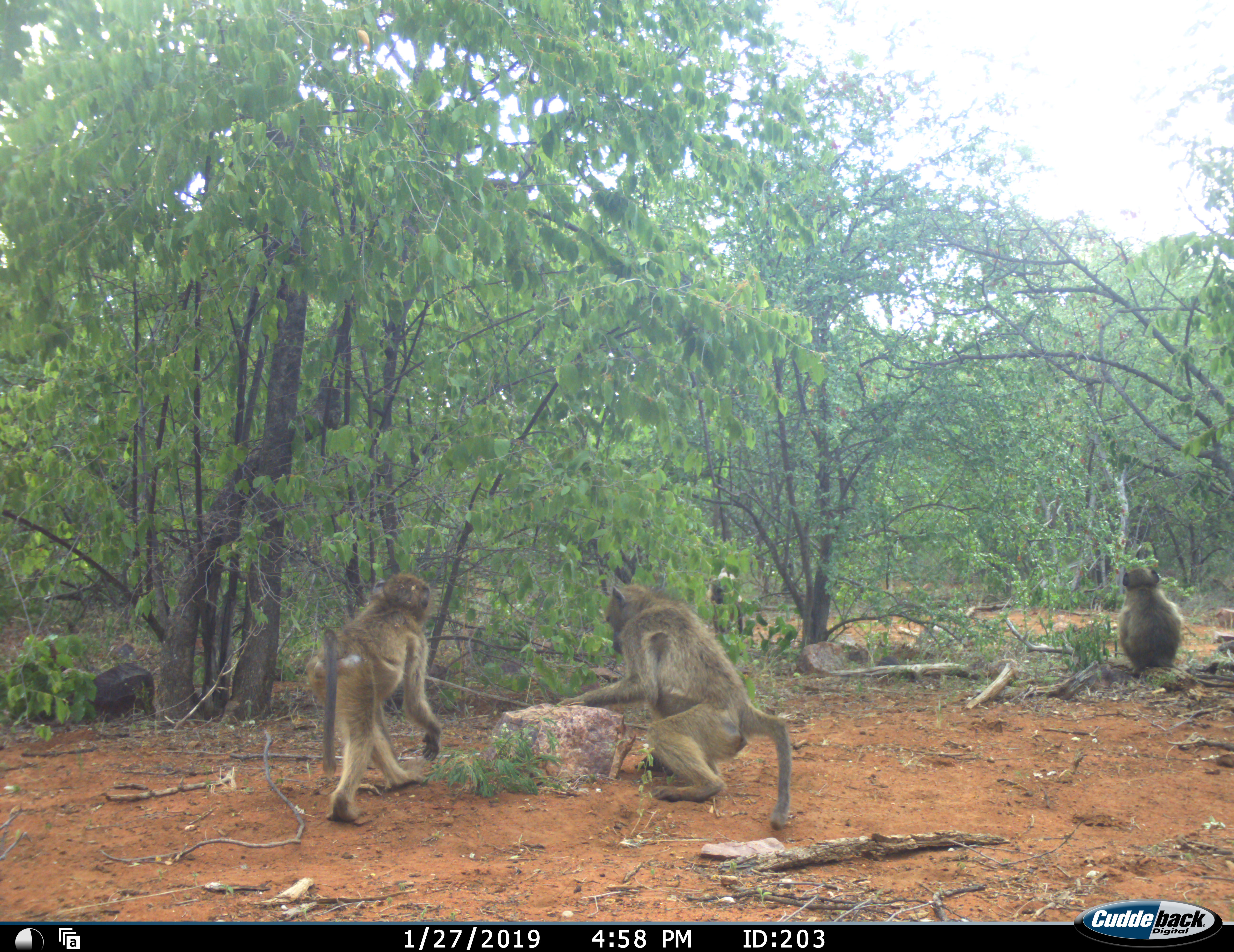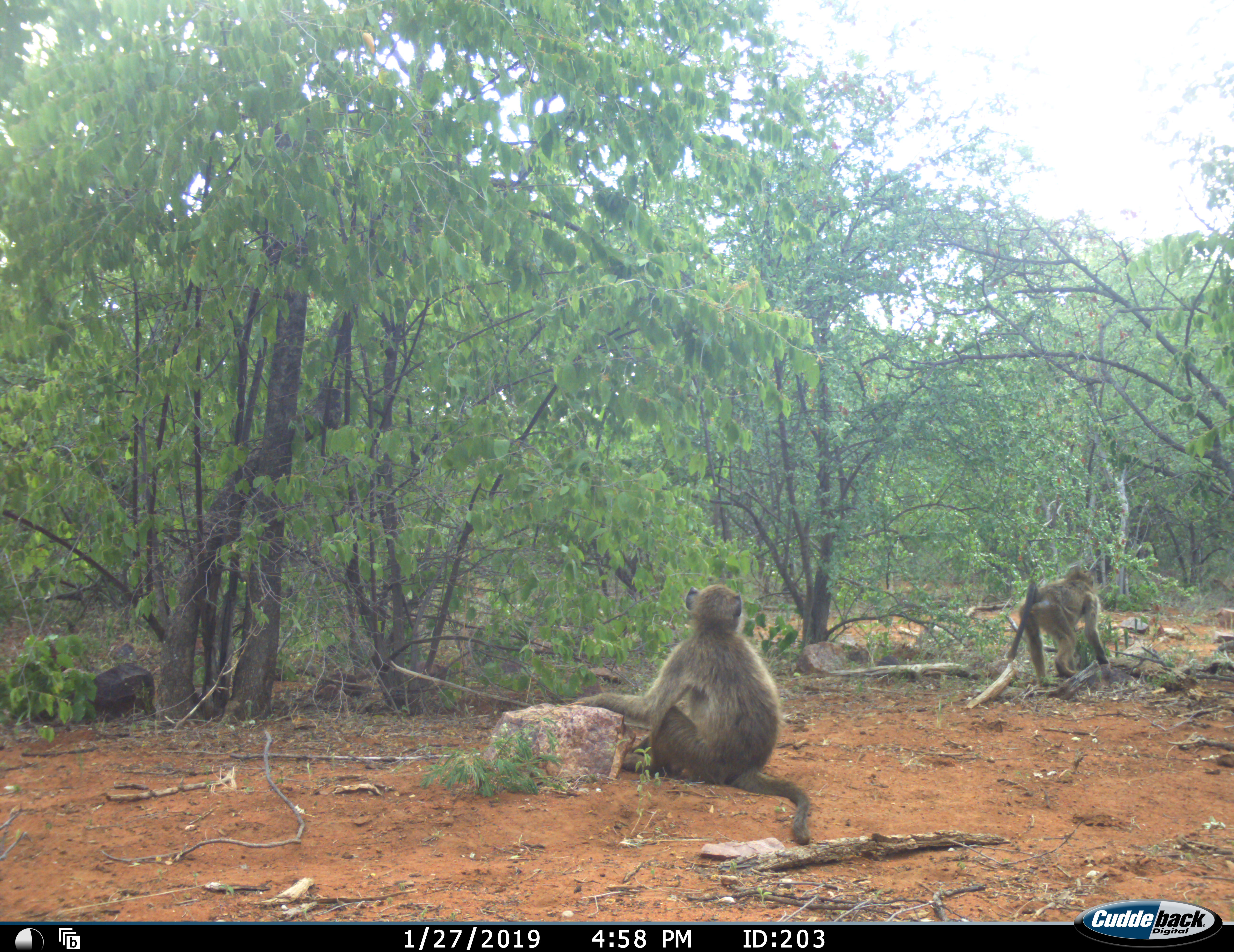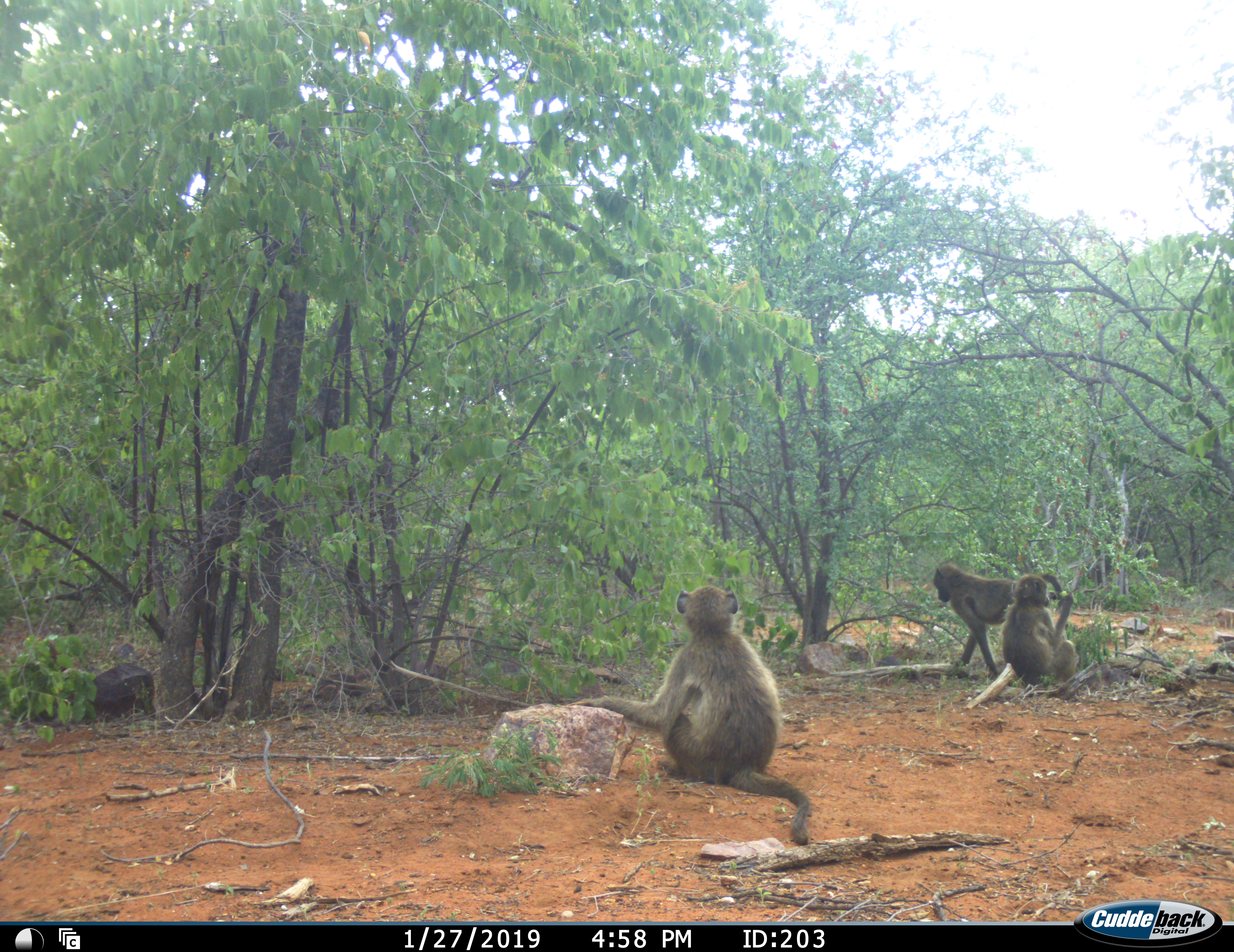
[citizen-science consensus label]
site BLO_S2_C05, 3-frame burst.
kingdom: Animalia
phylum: Chordata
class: Mammalia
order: Primates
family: Cercopithecidae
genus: Papio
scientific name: Papio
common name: baboon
Baboon (Papio), count 3. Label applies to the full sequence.